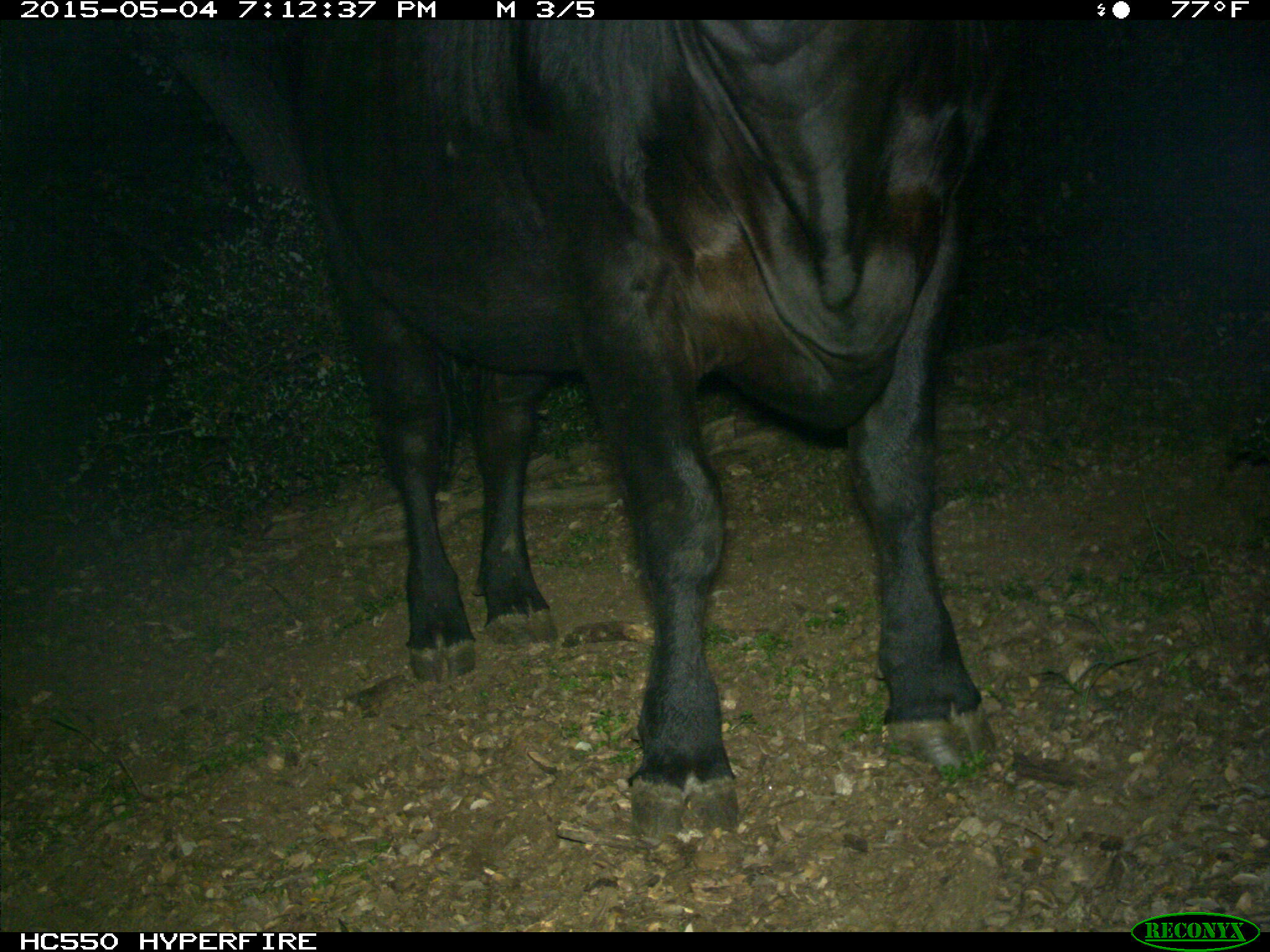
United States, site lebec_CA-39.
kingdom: Animalia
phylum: Chordata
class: Mammalia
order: Artiodactyla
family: Bovidae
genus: Bos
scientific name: Bos taurus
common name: domestic cow